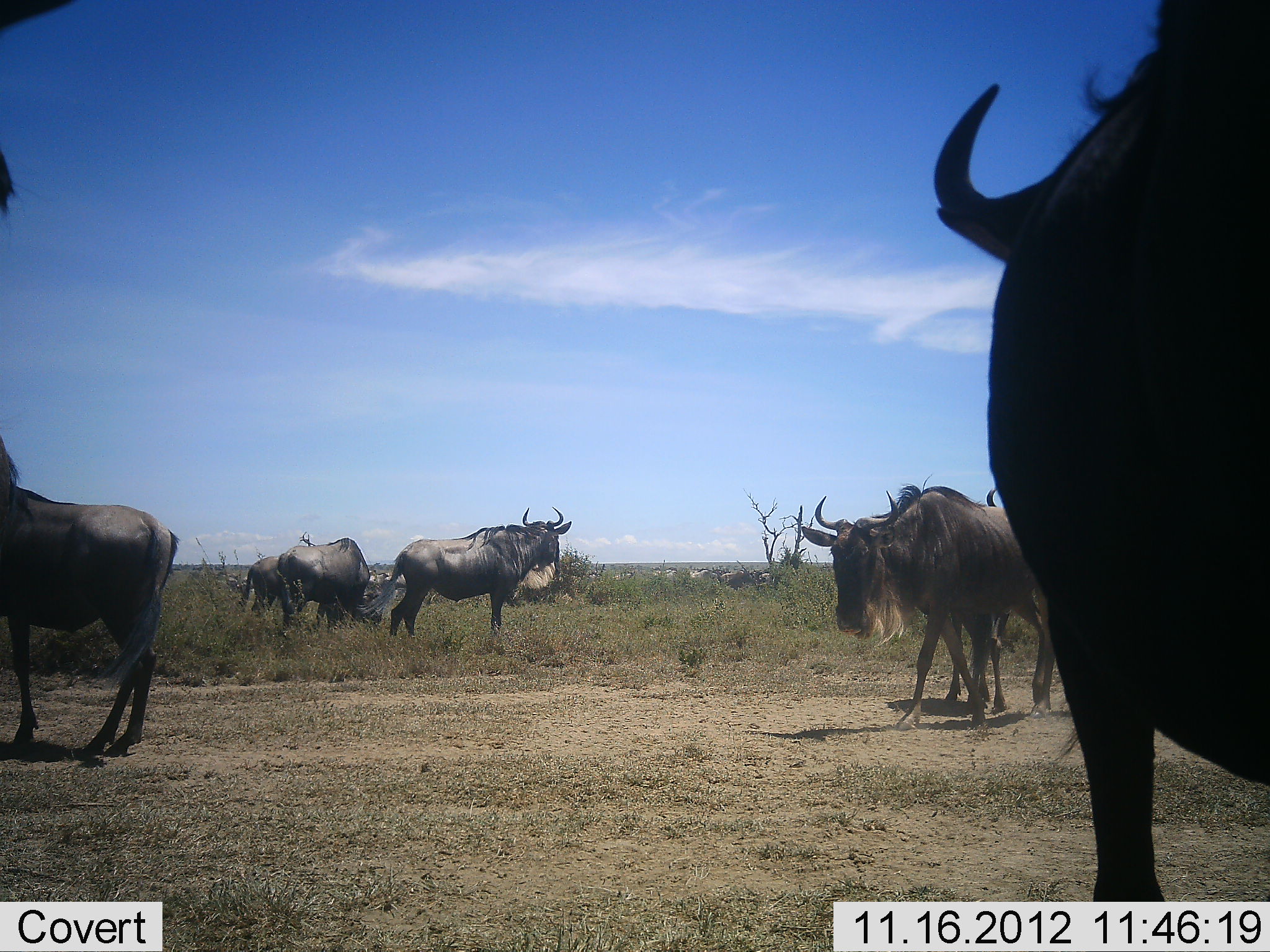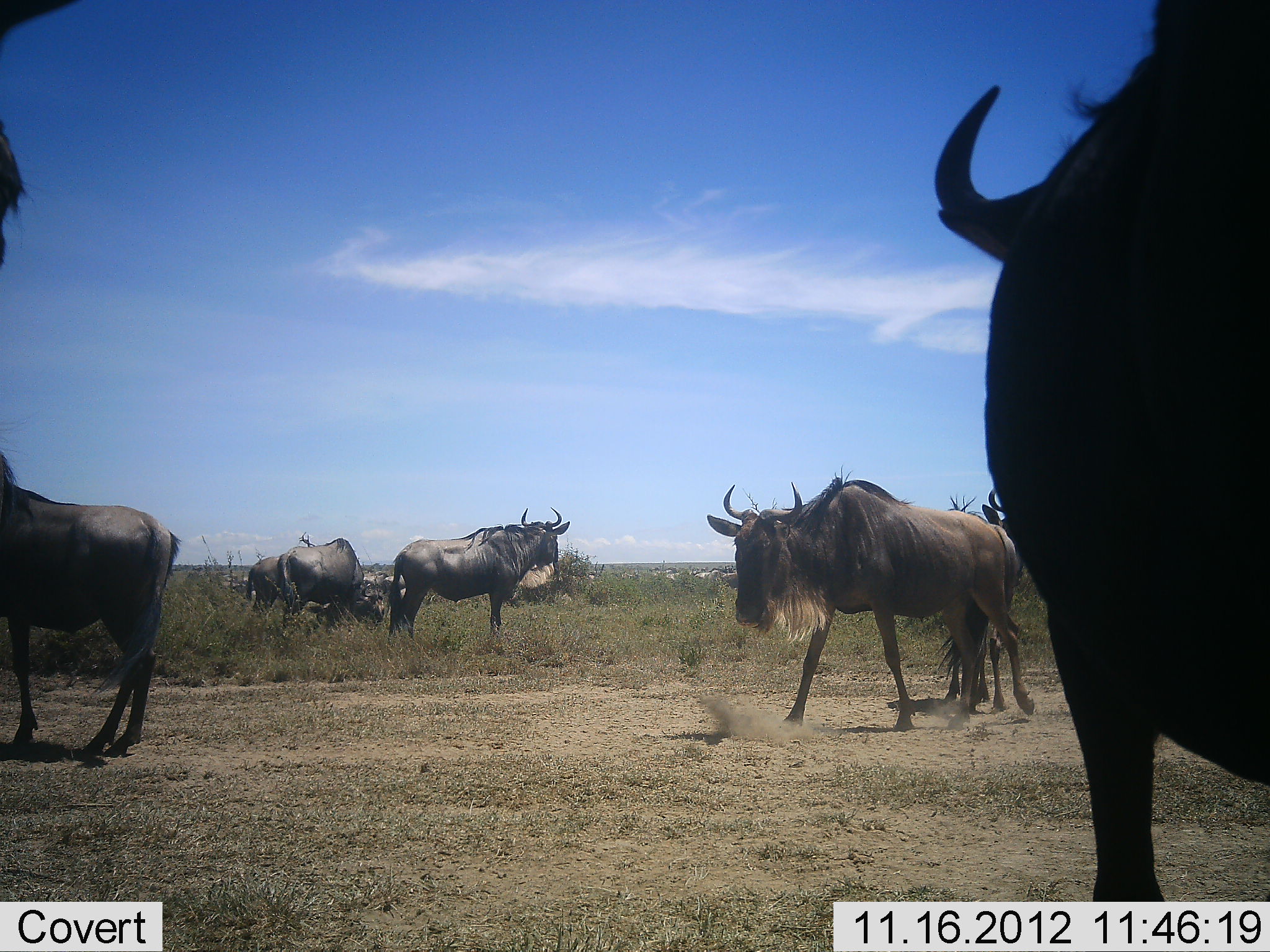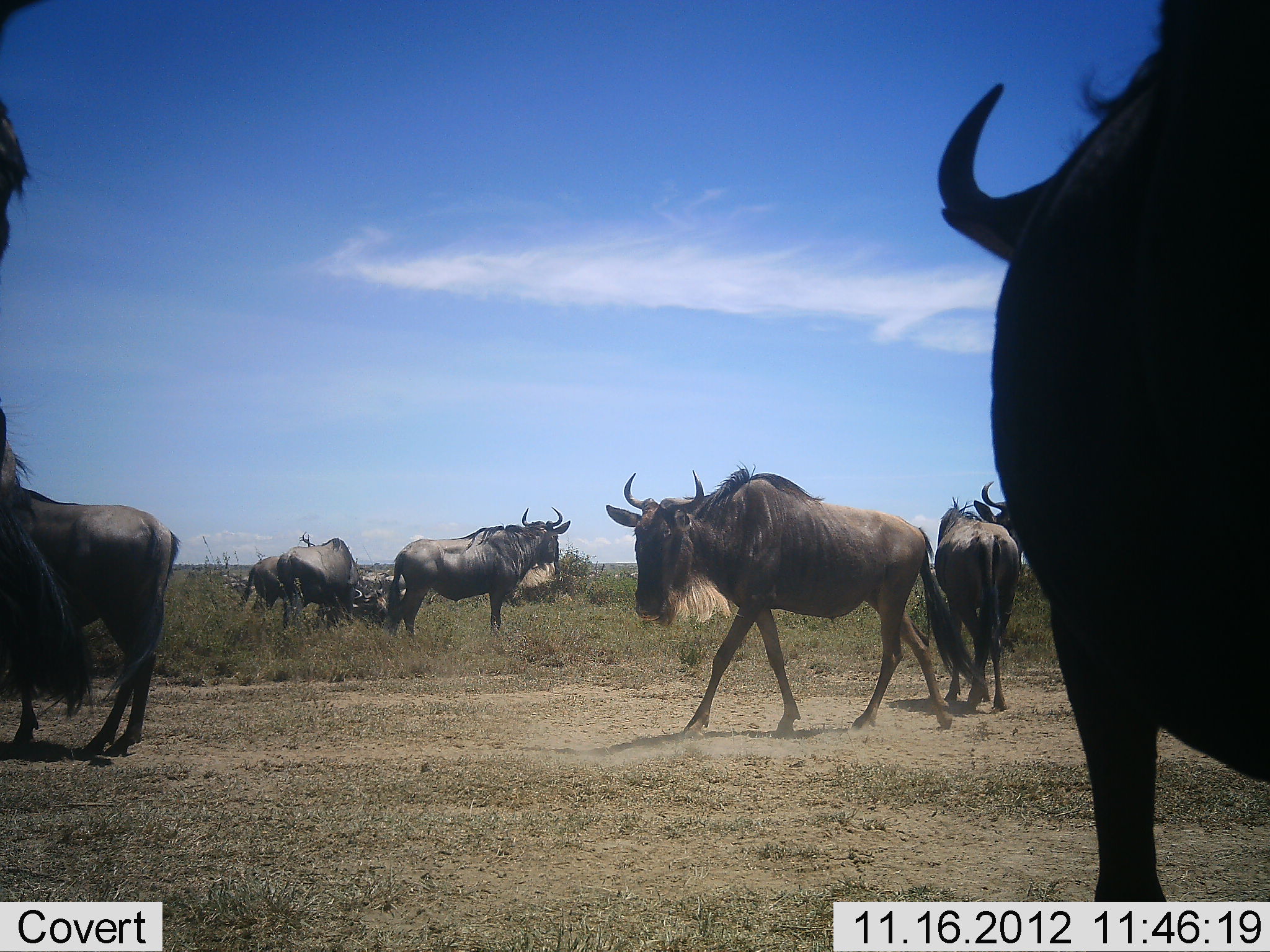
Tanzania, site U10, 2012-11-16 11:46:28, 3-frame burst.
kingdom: Animalia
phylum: Chordata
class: Mammalia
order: Artiodactyla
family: Bovidae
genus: Connochaetes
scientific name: Connochaetes taurinus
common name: blue wildebeest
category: wildebeest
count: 8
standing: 90%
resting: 10%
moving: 100%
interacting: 10%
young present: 0%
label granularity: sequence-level